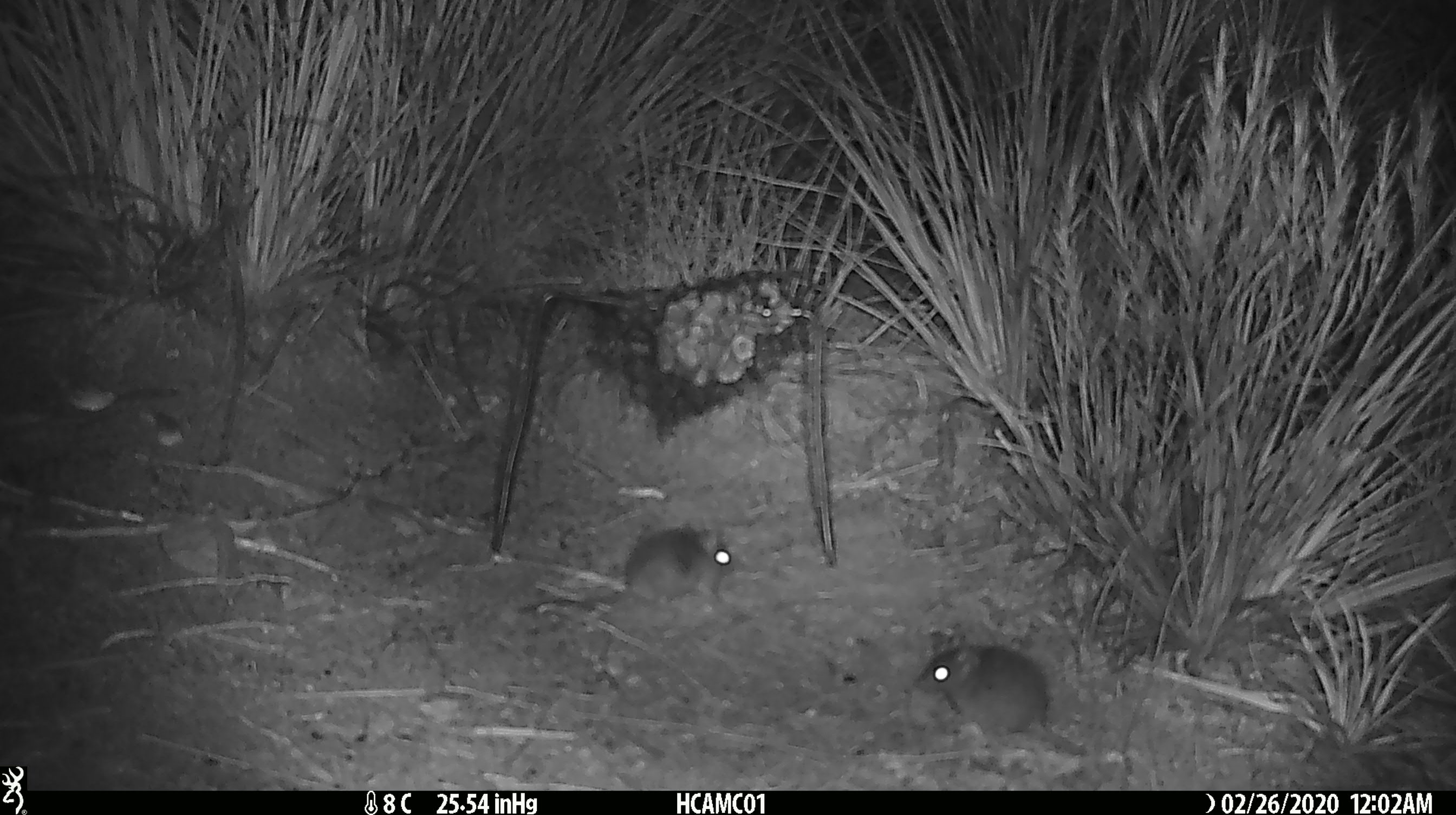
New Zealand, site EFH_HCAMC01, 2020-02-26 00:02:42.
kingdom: Animalia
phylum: Chordata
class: Mammalia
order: Rodentia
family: Muridae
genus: Mus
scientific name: Mus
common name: mouse